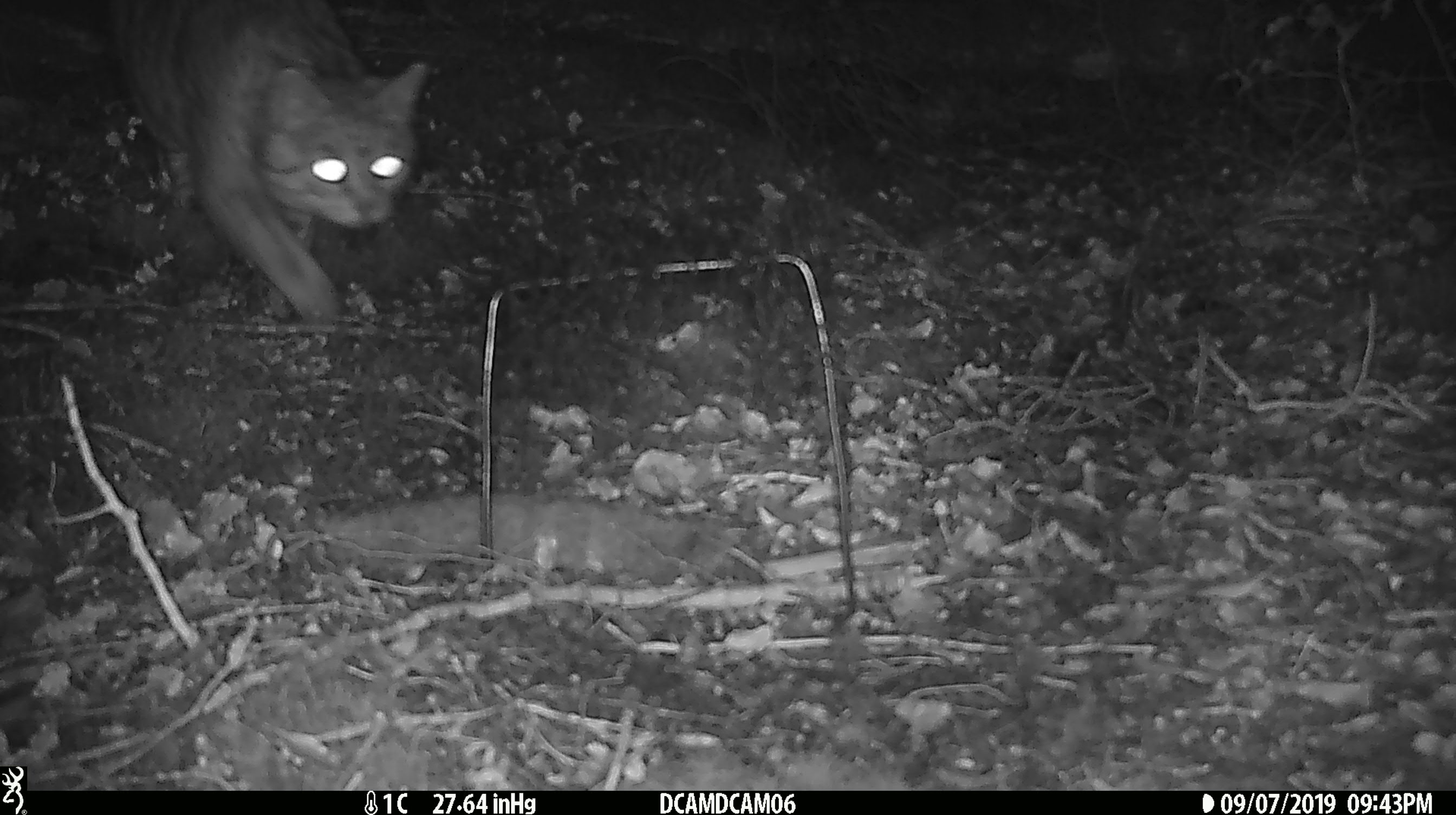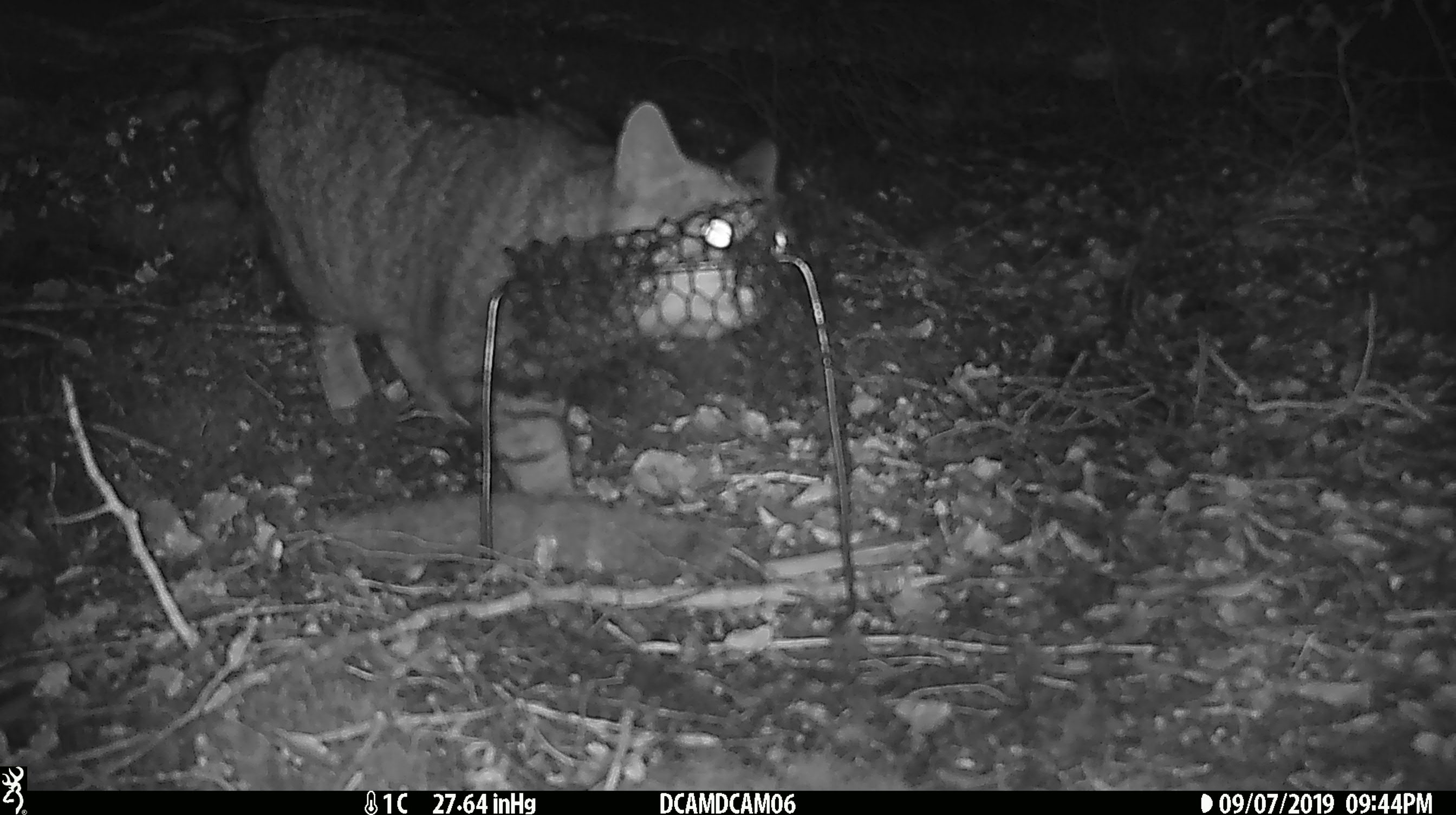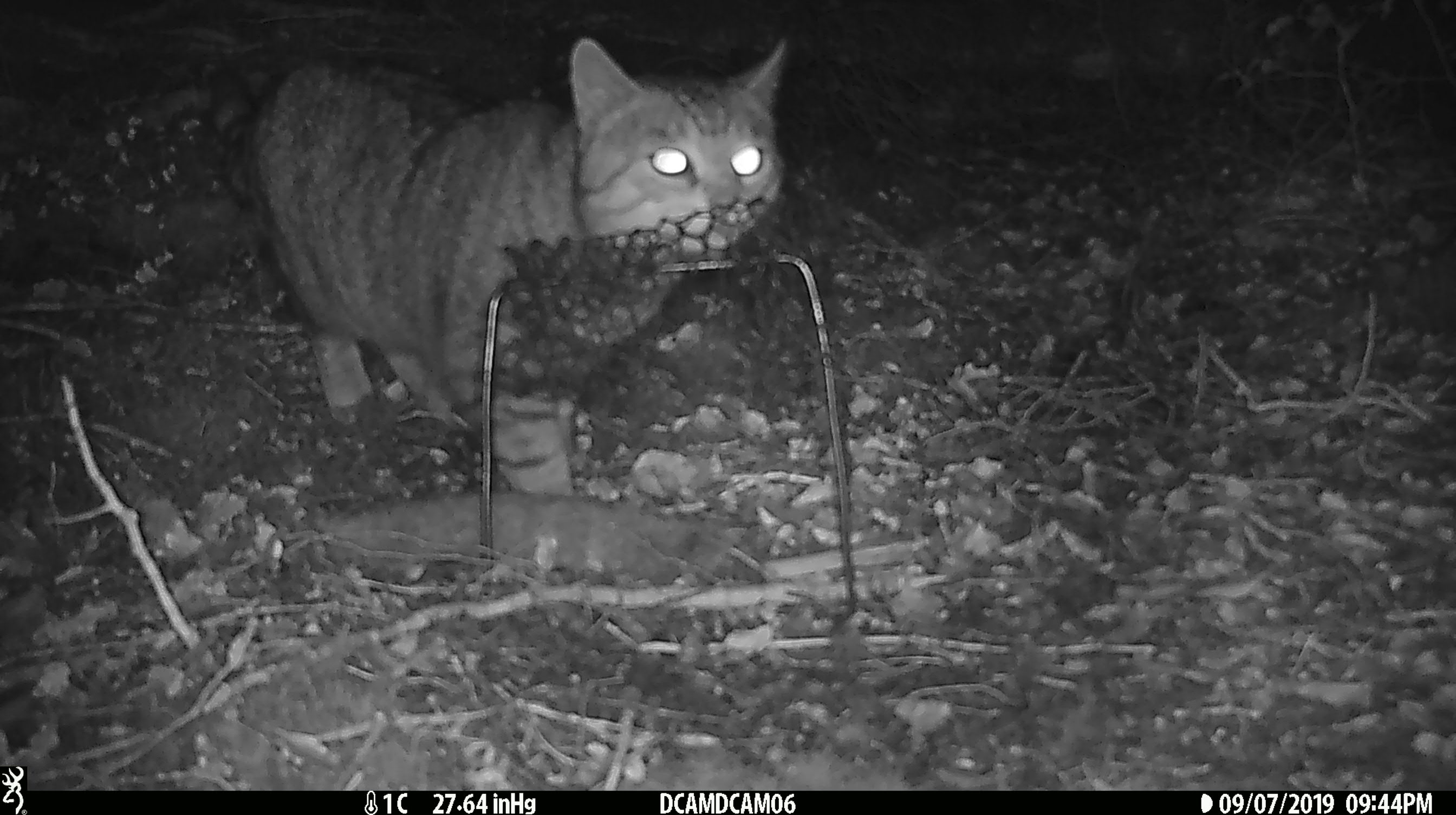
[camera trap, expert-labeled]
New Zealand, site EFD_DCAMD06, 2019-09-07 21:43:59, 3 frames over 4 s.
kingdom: Animalia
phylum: Chordata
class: Mammalia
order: Carnivora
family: Felidae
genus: Felis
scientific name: Felis catus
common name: domestic cat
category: cat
Cat (domestic cat) (Felis catus).